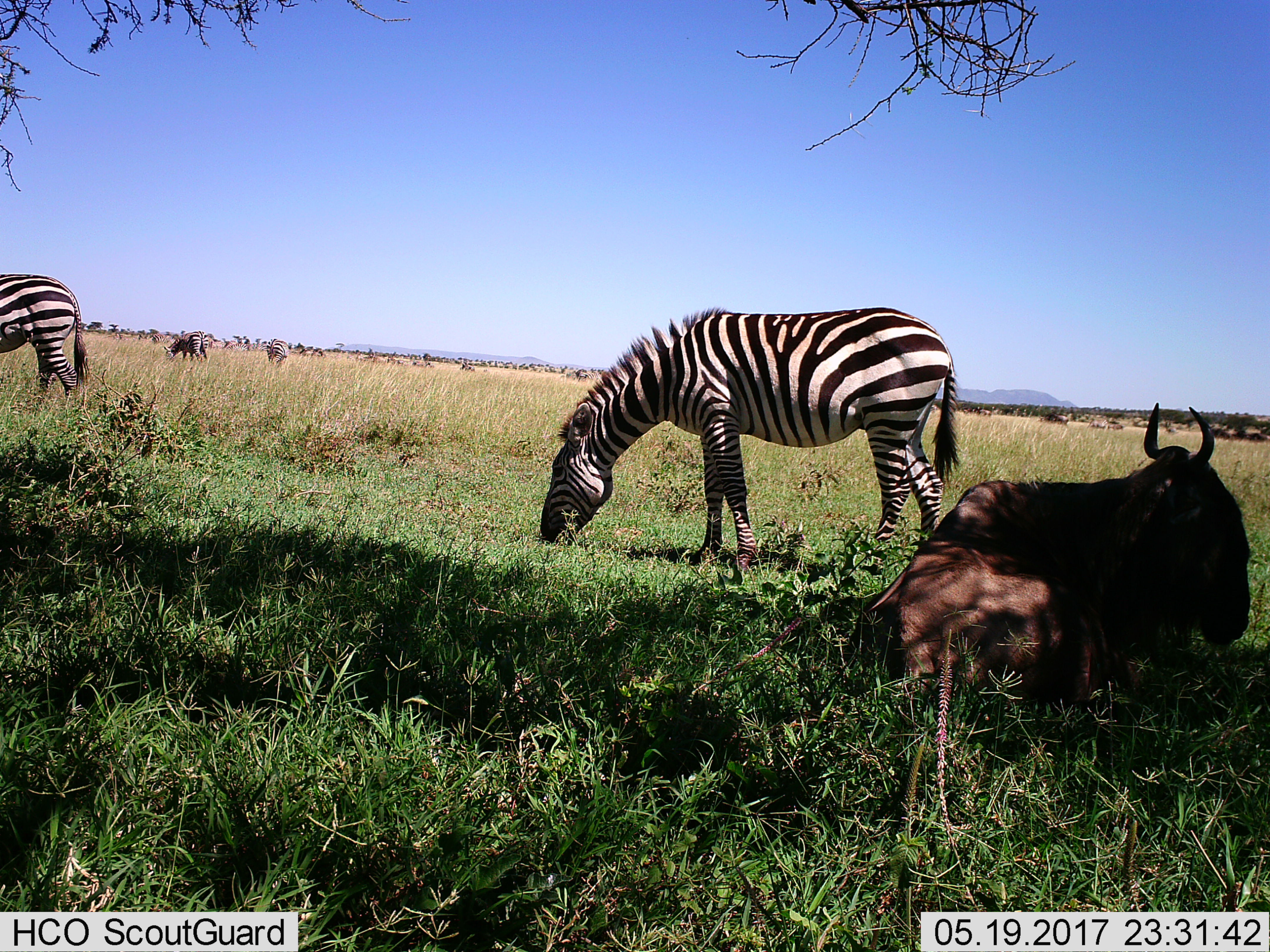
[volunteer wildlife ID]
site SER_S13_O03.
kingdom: Animalia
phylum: Chordata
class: Mammalia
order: Artiodactyla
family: Bovidae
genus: Connochaetes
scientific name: Connochaetes taurinus taurinus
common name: blue wildebeest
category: wildebeestblue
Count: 1.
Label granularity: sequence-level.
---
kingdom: Animalia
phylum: Chordata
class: Mammalia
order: Perissodactyla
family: Equidae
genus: Equus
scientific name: Equus quagga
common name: plains zebra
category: zebraplains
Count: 6.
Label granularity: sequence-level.